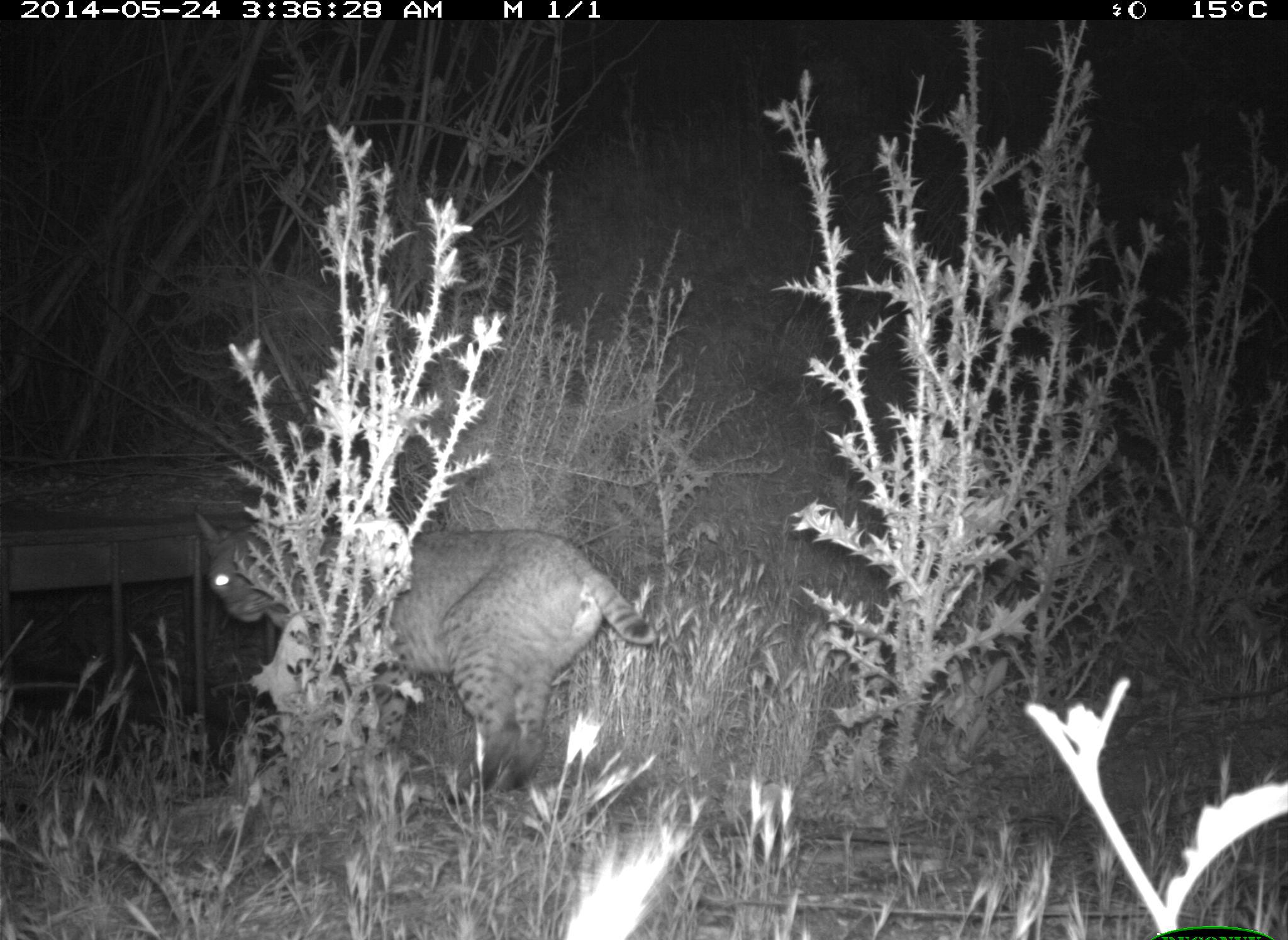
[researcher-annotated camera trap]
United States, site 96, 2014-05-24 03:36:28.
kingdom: Animalia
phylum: Chordata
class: Mammalia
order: Carnivora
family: Felidae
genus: Lynx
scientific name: Lynx rufus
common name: bobcat